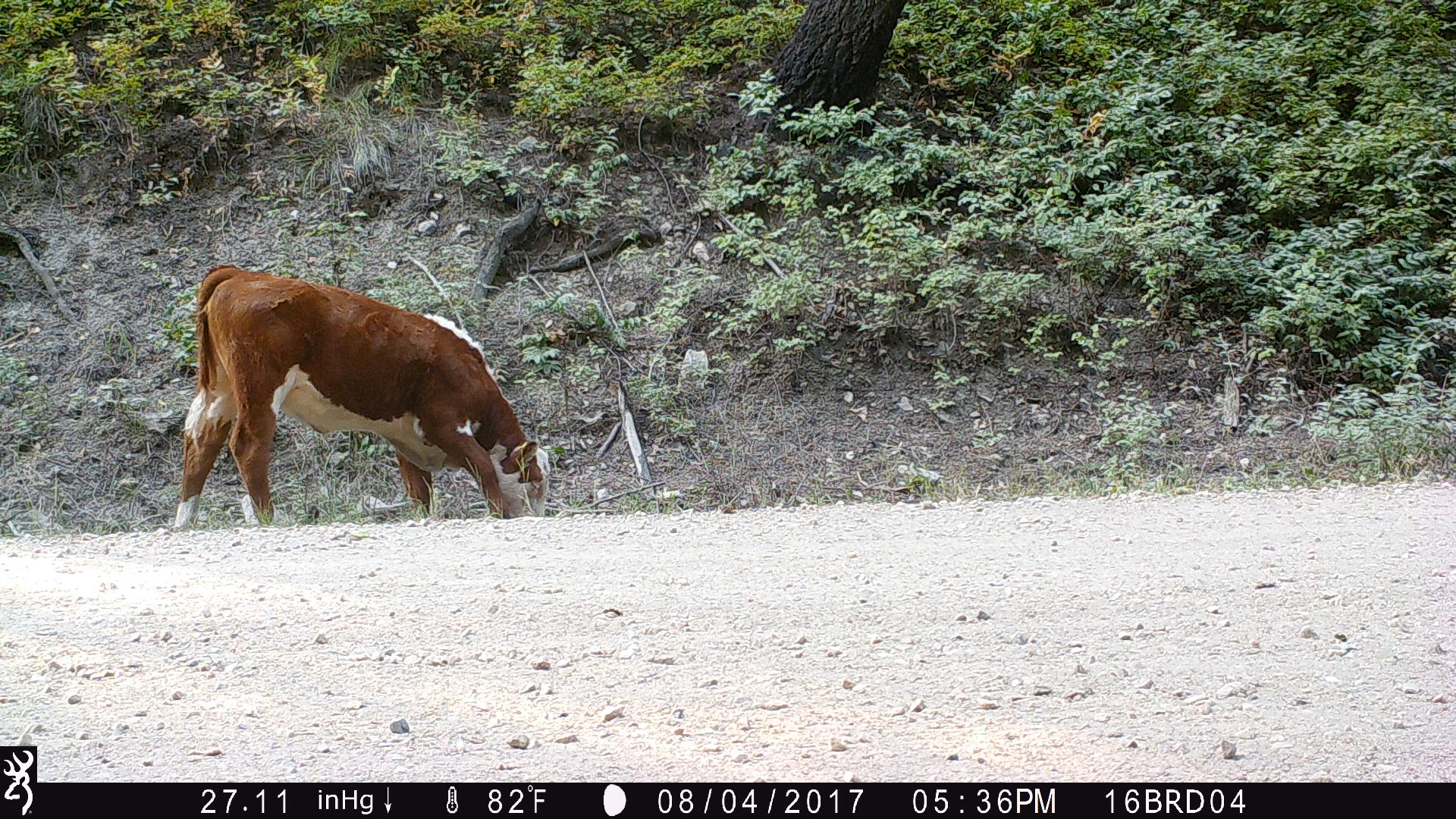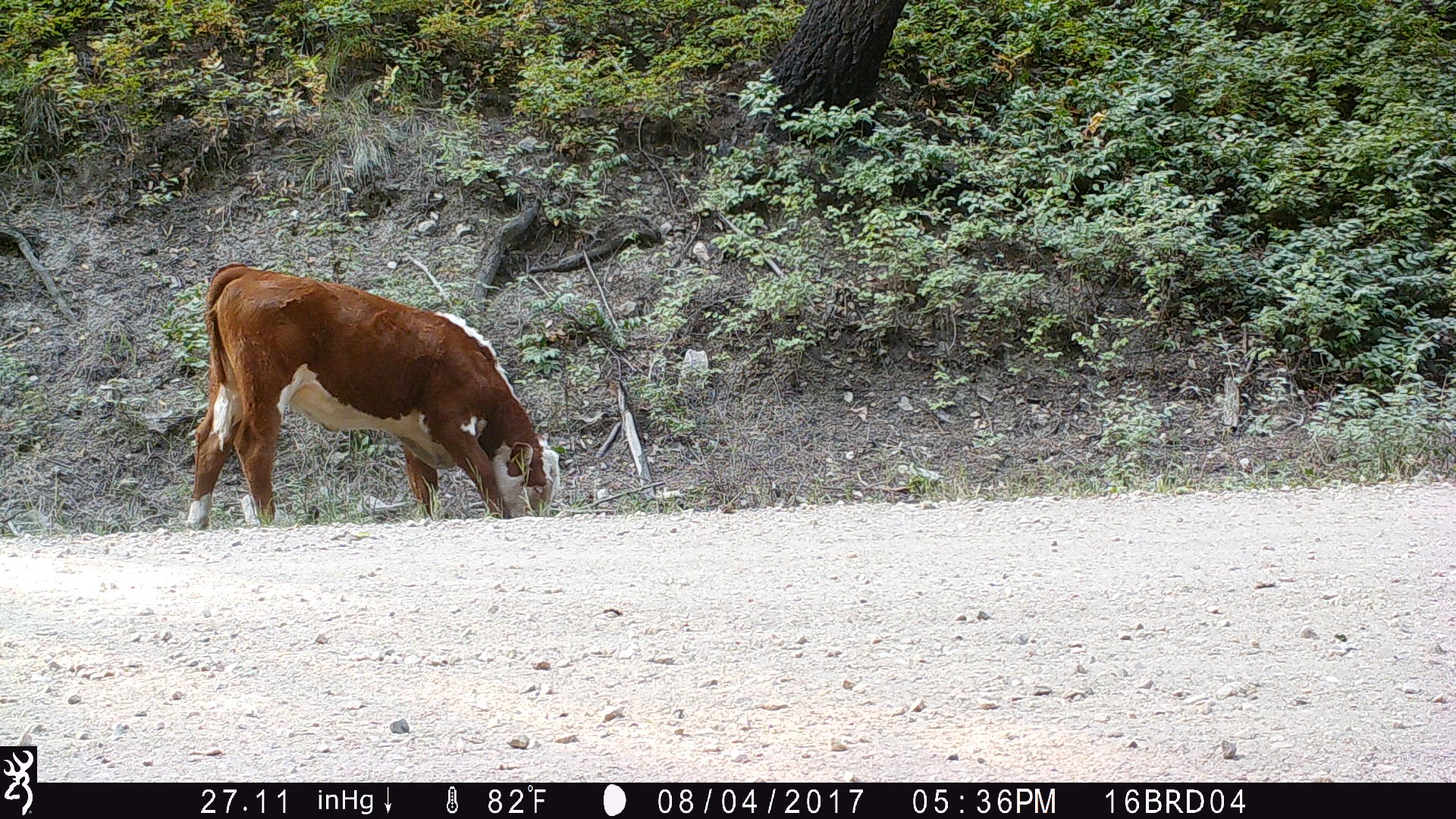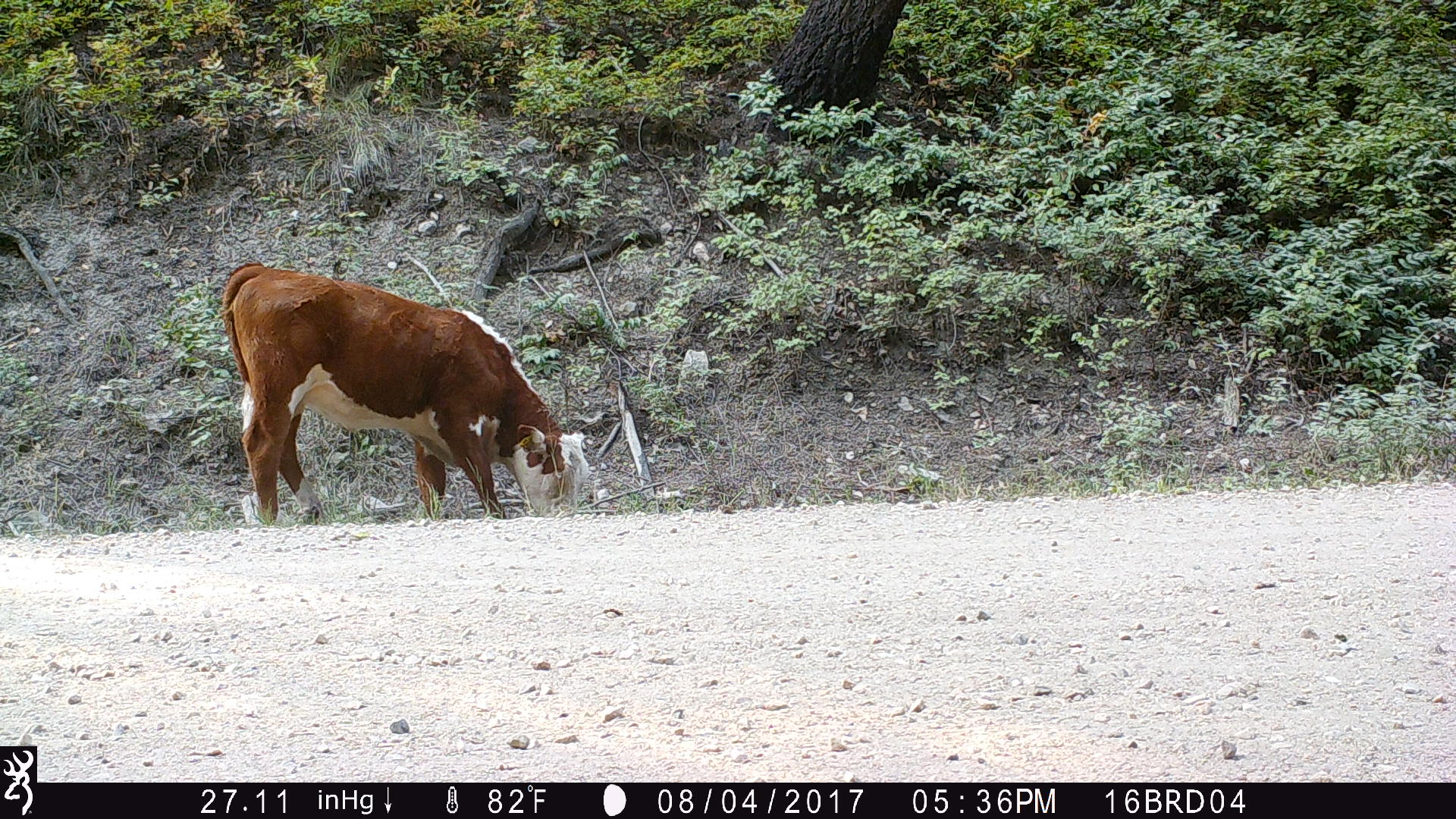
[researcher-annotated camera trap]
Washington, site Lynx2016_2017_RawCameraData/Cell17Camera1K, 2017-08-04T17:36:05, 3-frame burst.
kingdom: Animalia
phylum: Chordata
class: Mammalia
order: Artiodactyla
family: Bovidae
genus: Bos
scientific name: Bos taurus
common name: domestic cattle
Domestic cattle (Bos taurus). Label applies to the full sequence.